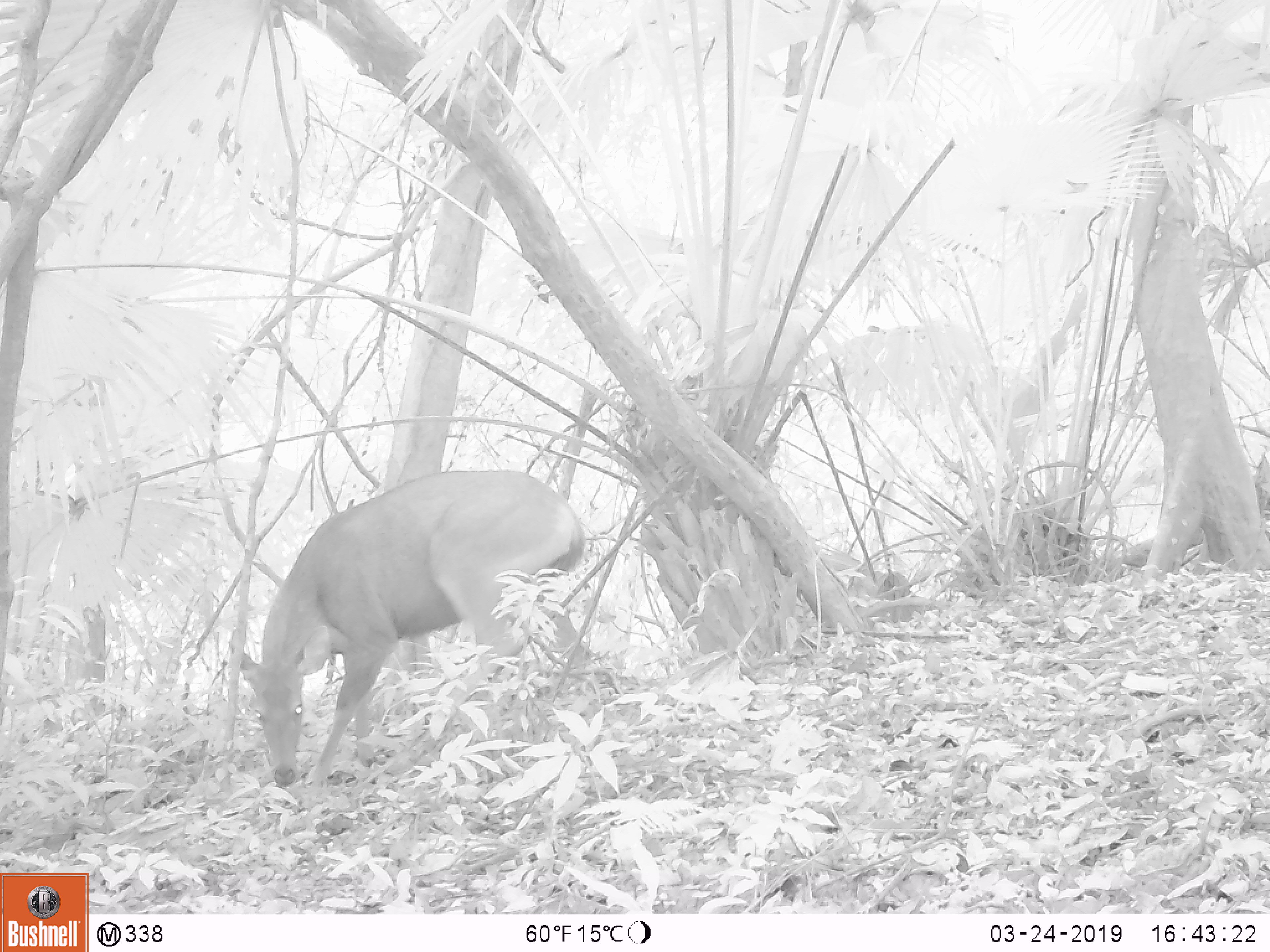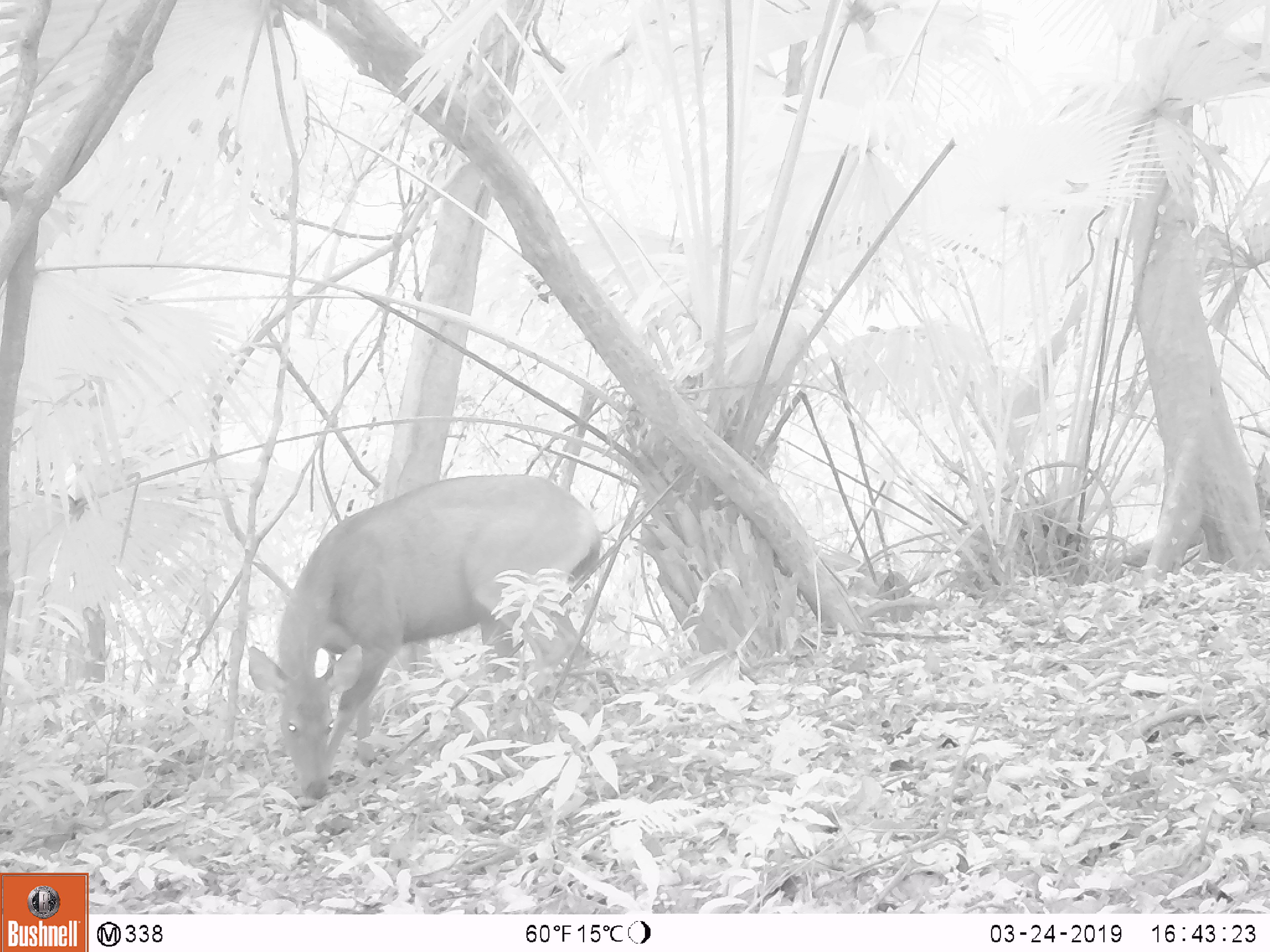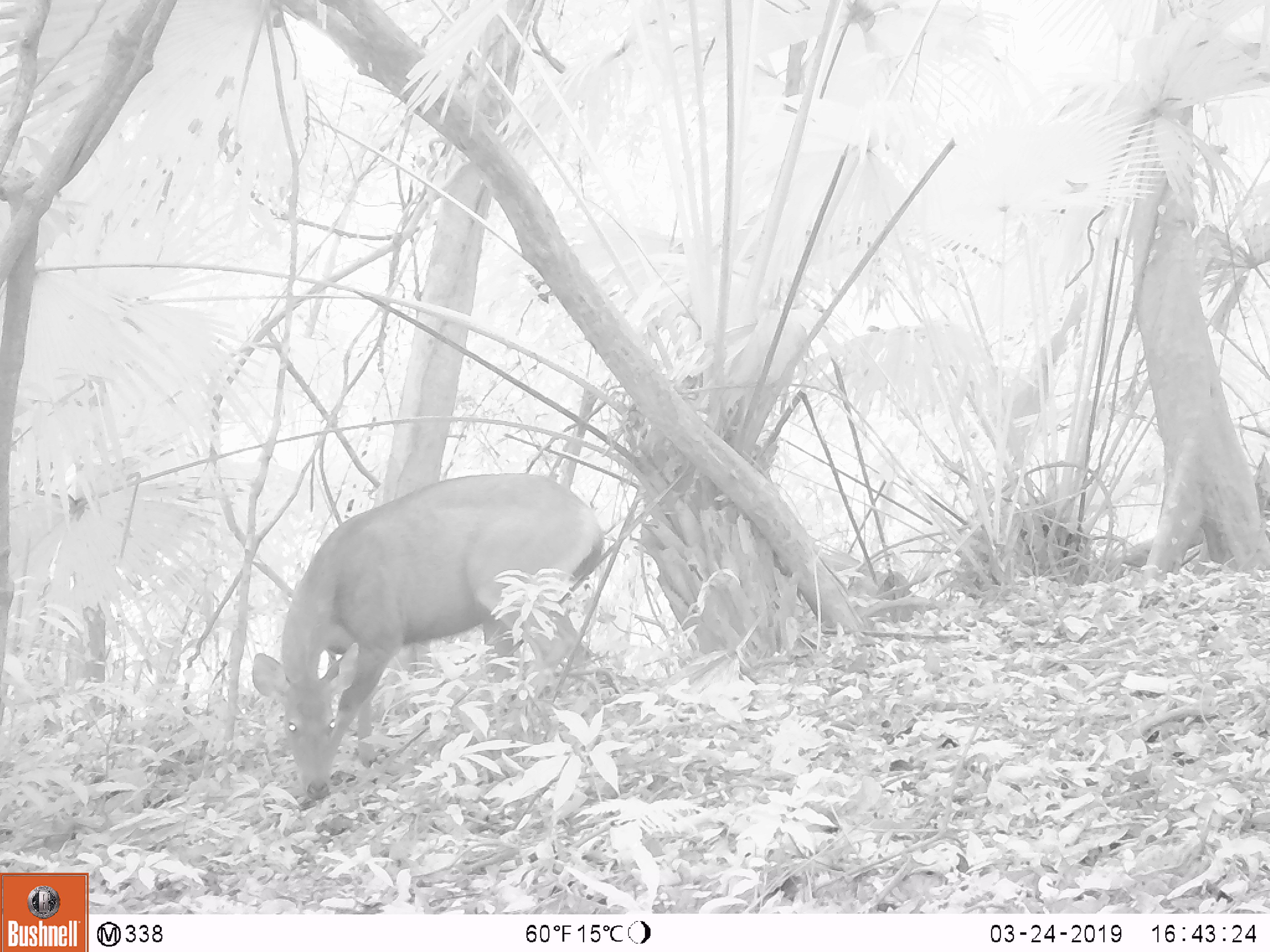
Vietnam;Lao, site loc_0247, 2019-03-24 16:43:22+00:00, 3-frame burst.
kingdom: Animalia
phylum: Chordata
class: Mammalia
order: Artiodactyla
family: Cervidae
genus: Rusa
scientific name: Rusa unicolor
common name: sambar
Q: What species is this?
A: Sambar (Rusa unicolor).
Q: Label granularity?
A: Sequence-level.